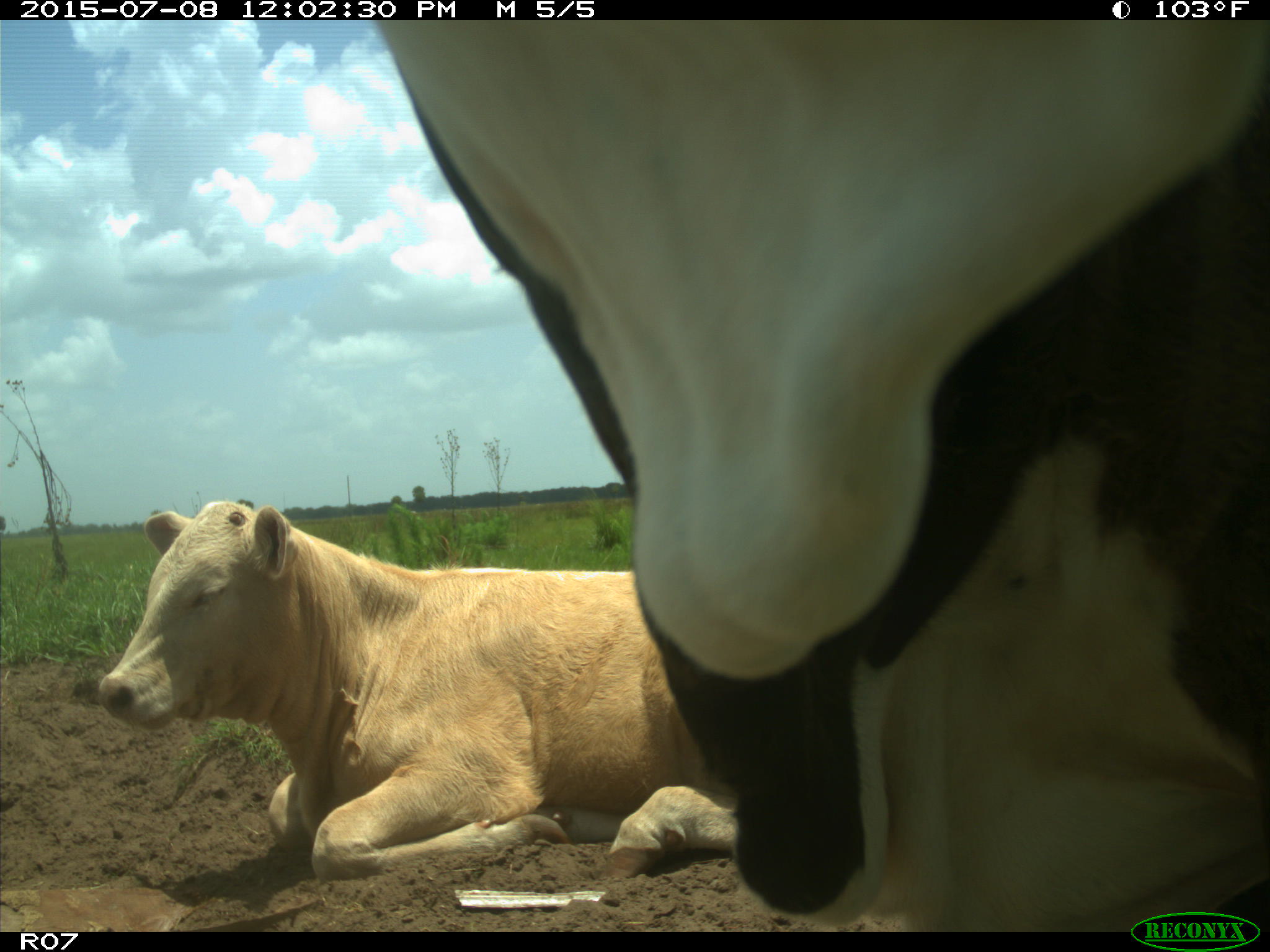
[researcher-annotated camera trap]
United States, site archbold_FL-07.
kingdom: Animalia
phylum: Chordata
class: Mammalia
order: Artiodactyla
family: Bovidae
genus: Bos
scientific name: Bos taurus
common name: domestic cow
Bos taurus (domestic cow).